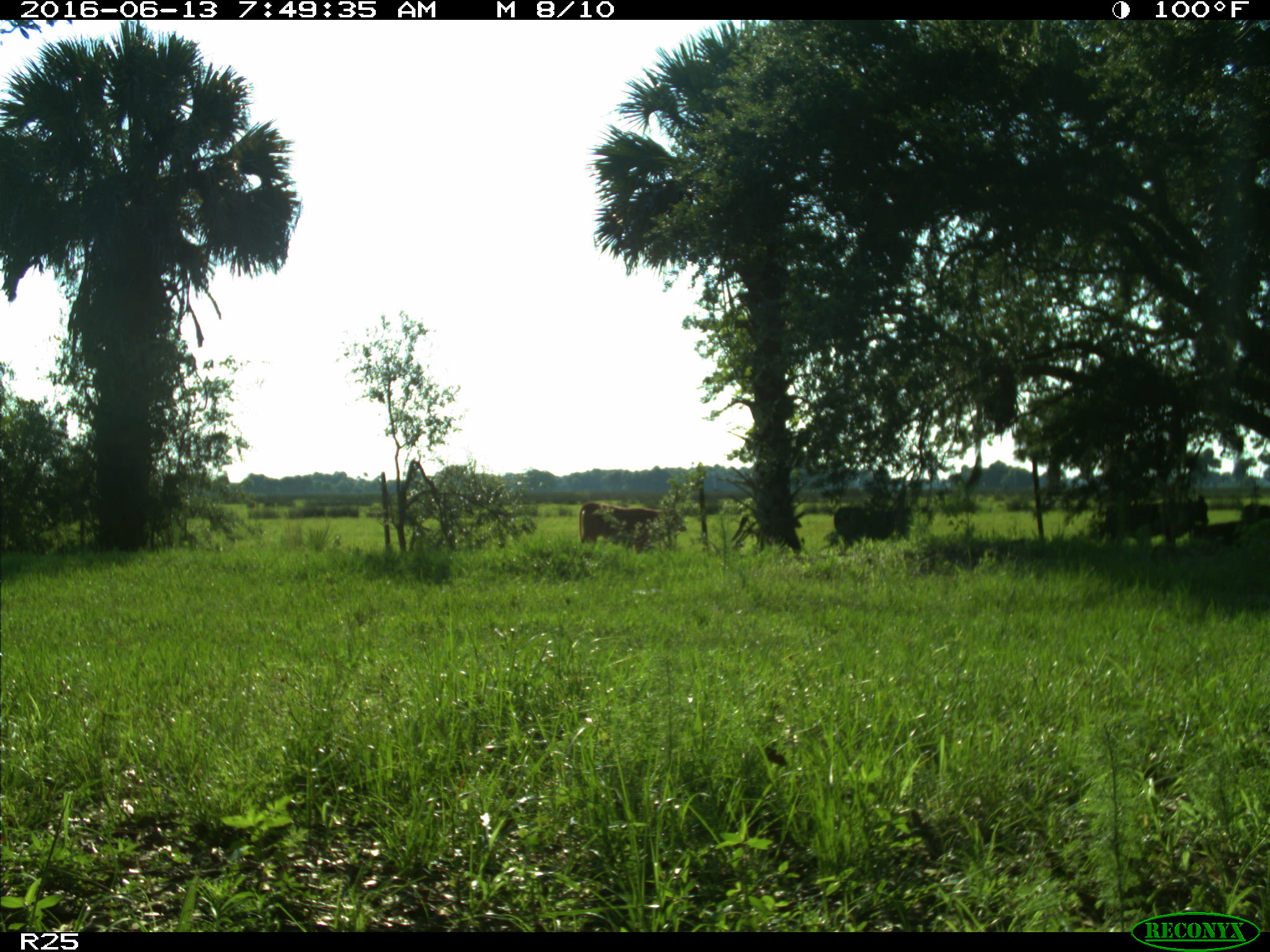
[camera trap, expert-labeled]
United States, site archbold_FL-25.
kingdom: Animalia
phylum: Chordata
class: Mammalia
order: Artiodactyla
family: Bovidae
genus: Bos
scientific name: Bos taurus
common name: domestic cow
Bos taurus (domestic cow).